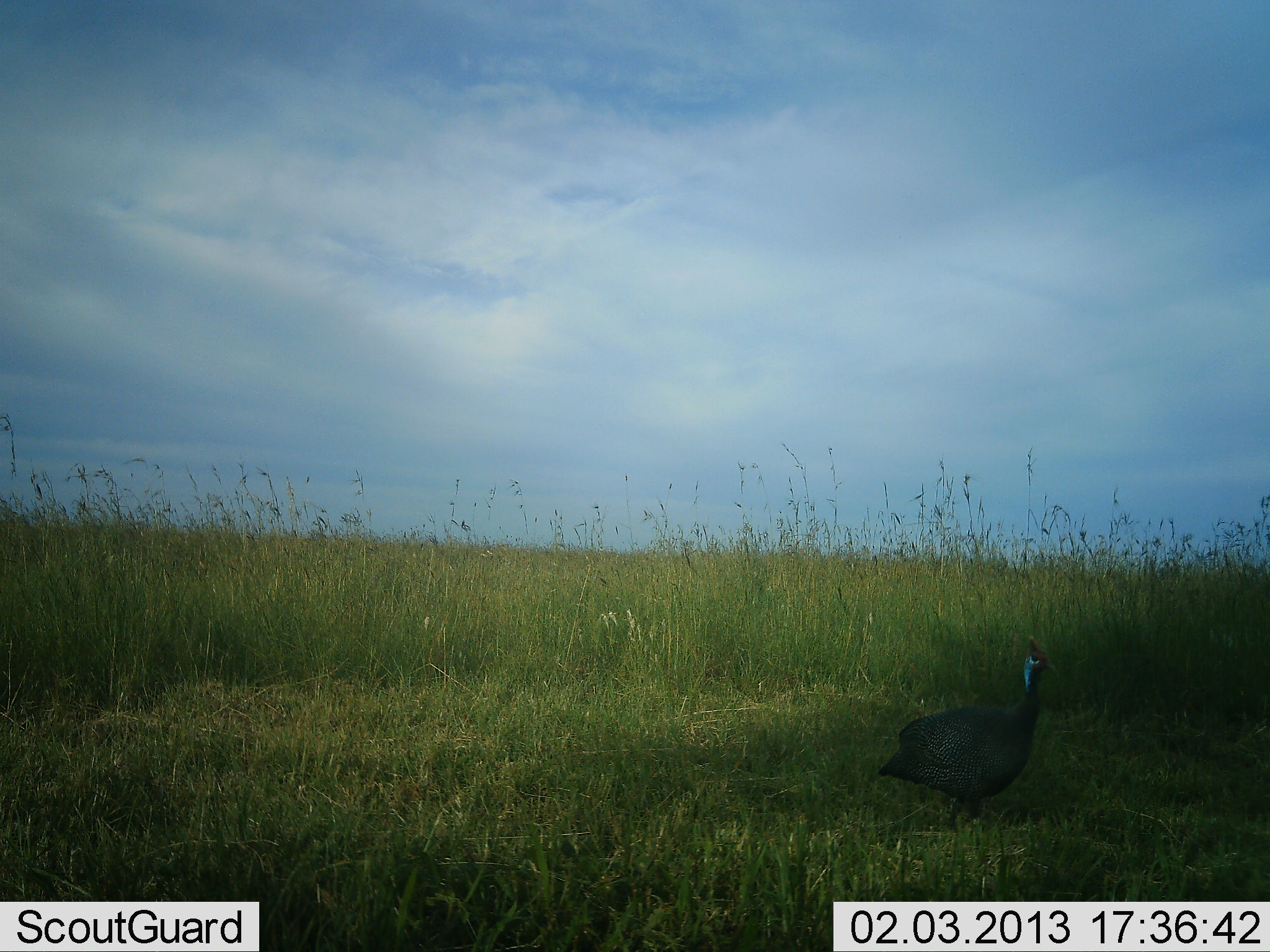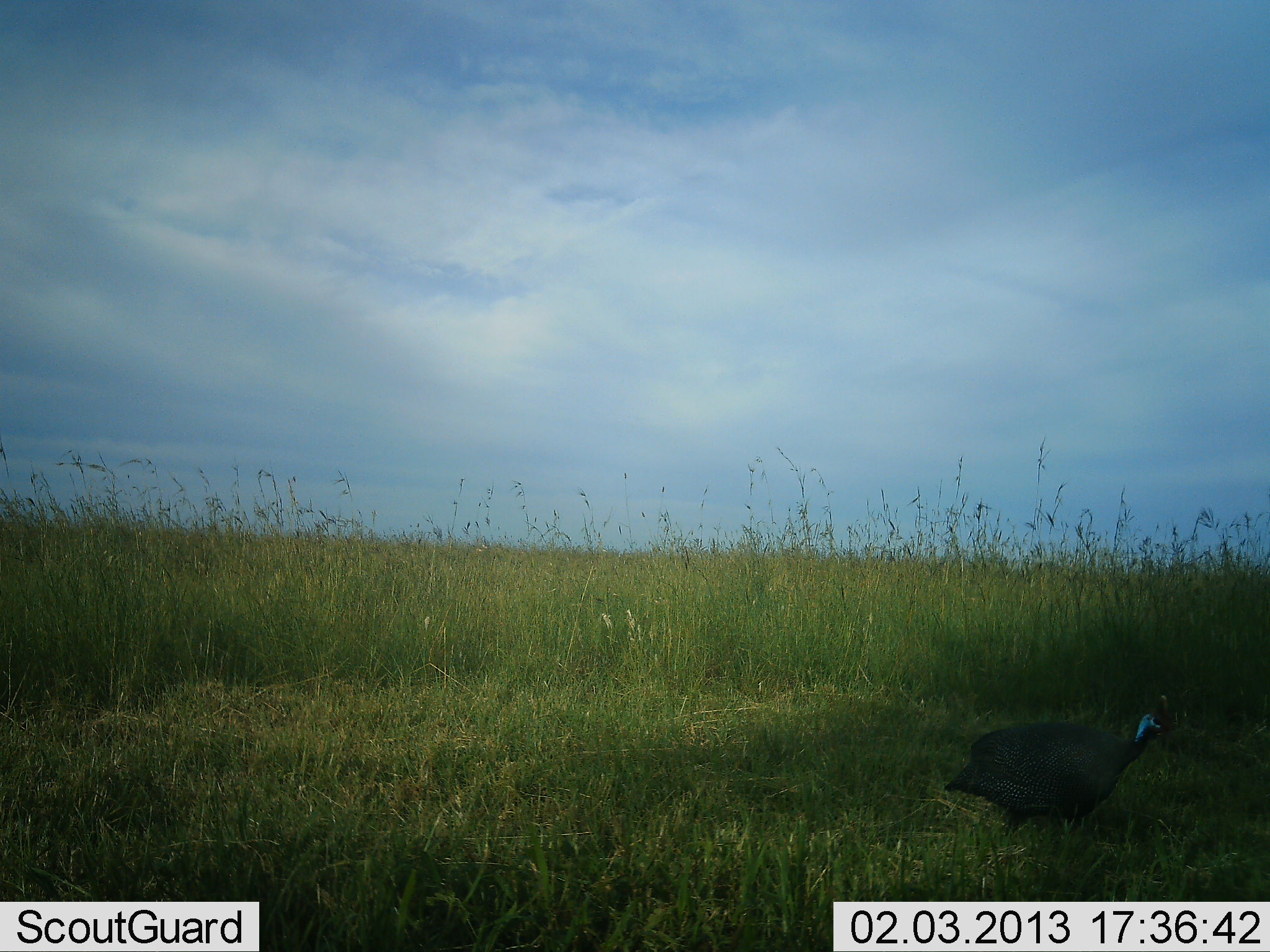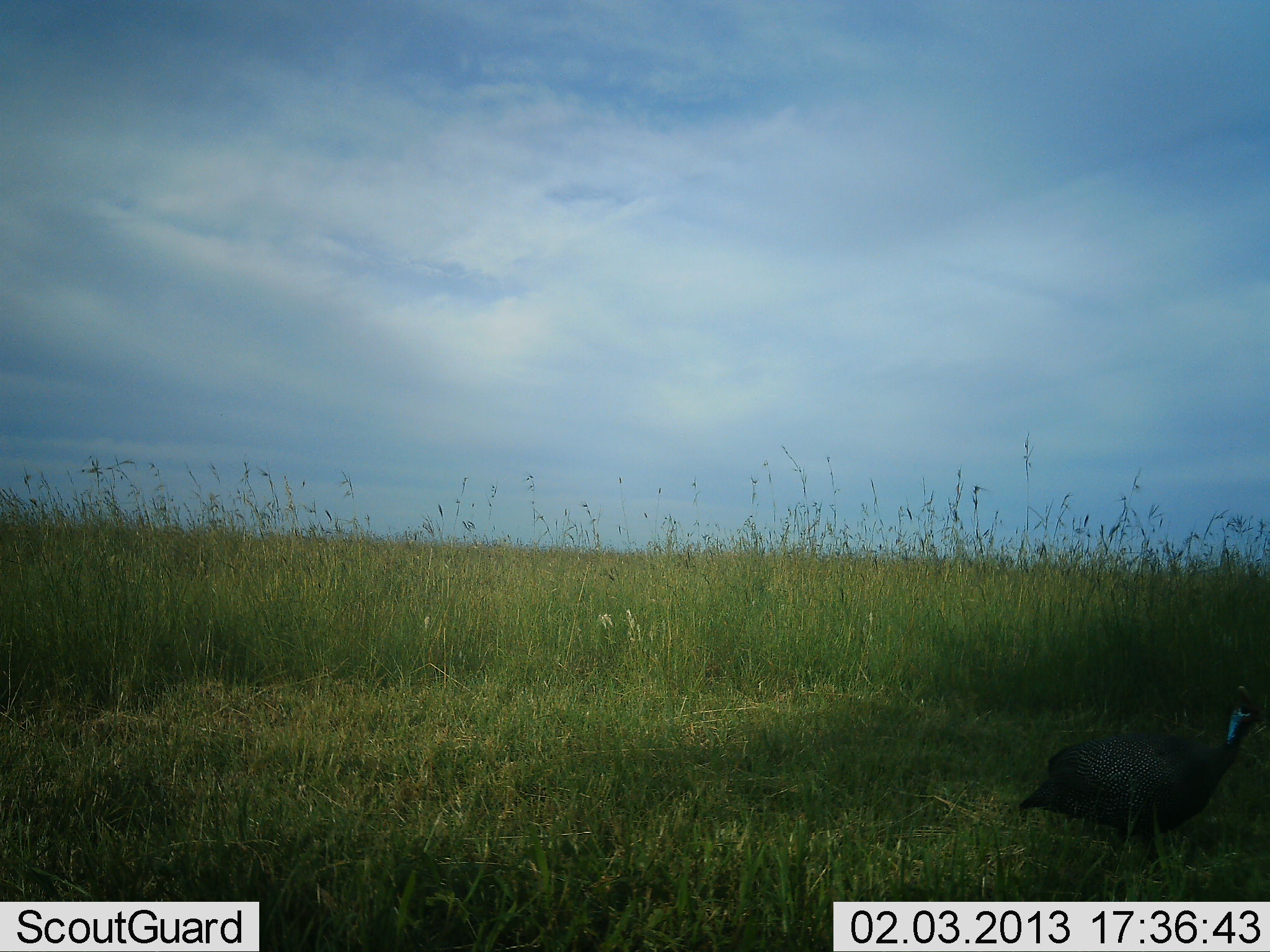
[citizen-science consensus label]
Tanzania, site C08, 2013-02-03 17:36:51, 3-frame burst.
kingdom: Animalia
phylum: Chordata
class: Aves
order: Galliformes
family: Numididae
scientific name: Numididae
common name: guinea fowl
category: guineafowl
Guineafowl (guinea fowl) (Numididae), count 1. Behavior (volunteer vote fractions): standing 12%, resting 0%, moving 92%, interacting 0%. Young present (vote fraction): 0%. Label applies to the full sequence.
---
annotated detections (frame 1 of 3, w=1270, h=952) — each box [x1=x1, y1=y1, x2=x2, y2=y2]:
animal: [x1=877, y1=636, x2=1060, y2=835]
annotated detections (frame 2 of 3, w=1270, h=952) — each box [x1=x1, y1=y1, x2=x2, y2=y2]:
animal: [x1=943, y1=689, x2=1170, y2=841]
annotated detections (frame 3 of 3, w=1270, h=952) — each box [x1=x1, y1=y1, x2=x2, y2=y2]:
animal: [x1=1016, y1=683, x2=1266, y2=864]